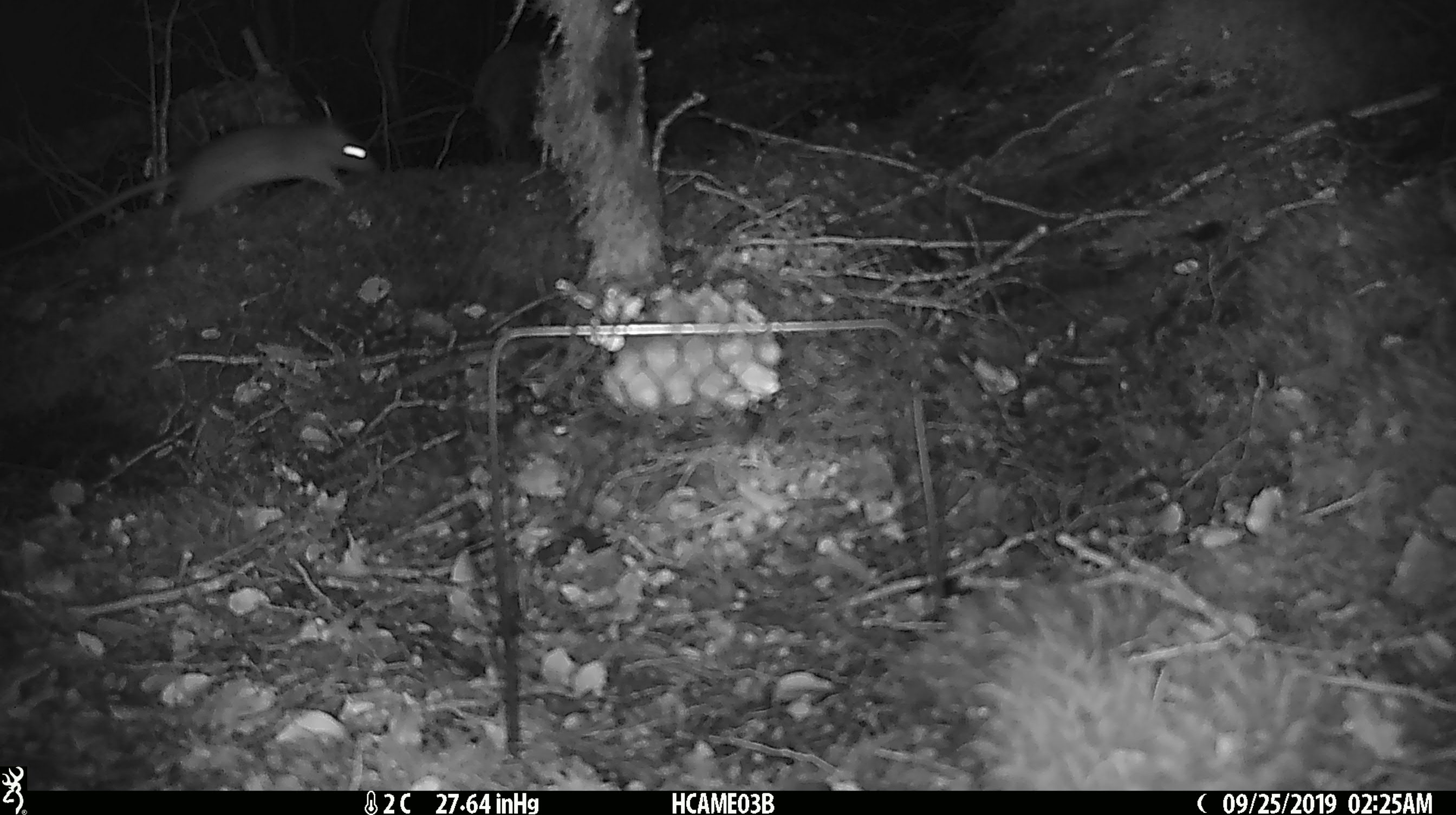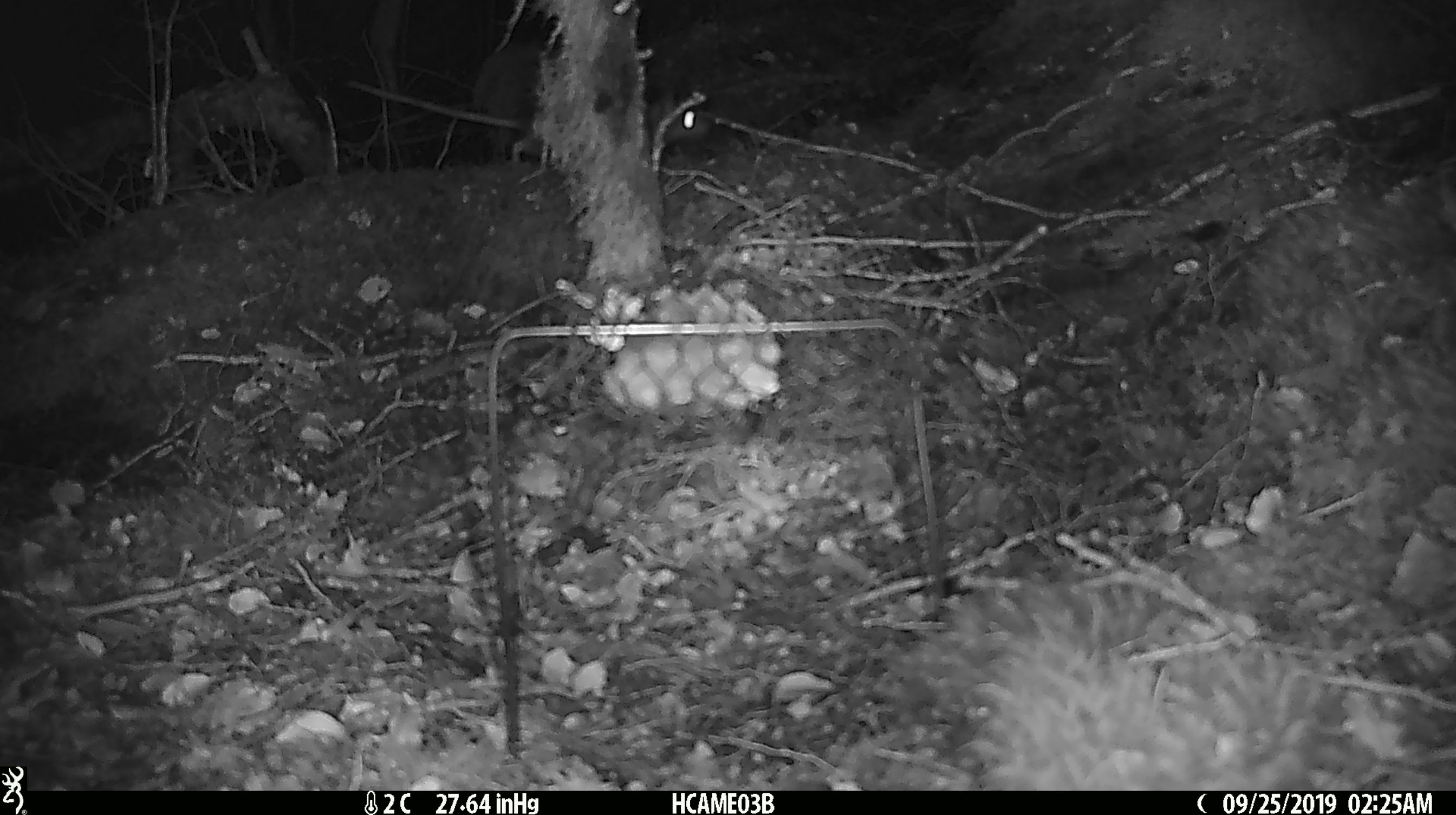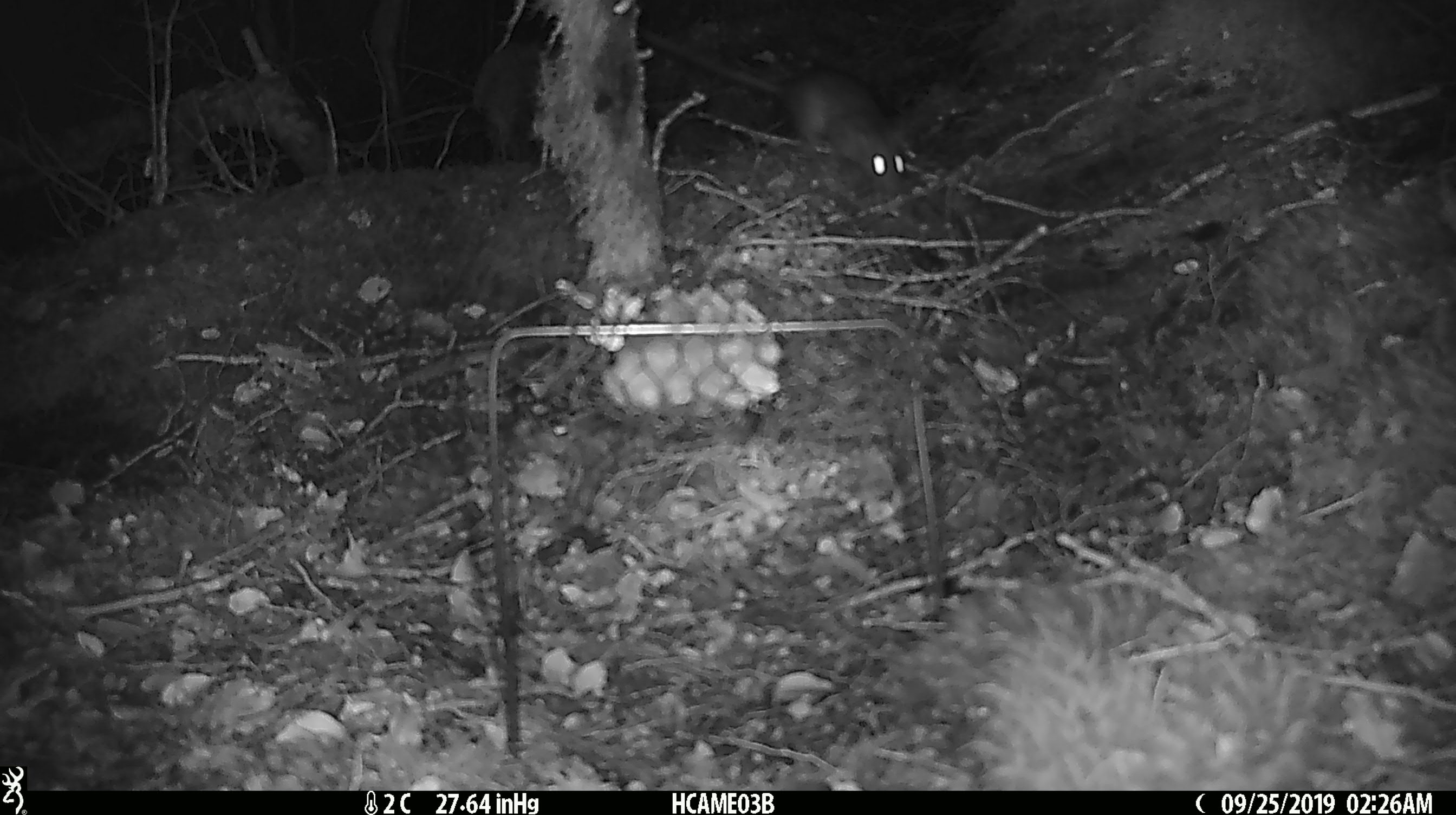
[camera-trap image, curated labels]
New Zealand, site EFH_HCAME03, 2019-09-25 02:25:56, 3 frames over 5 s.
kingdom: Animalia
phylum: Chordata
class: Mammalia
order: Rodentia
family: Muridae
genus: Rattus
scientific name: Rattus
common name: rat